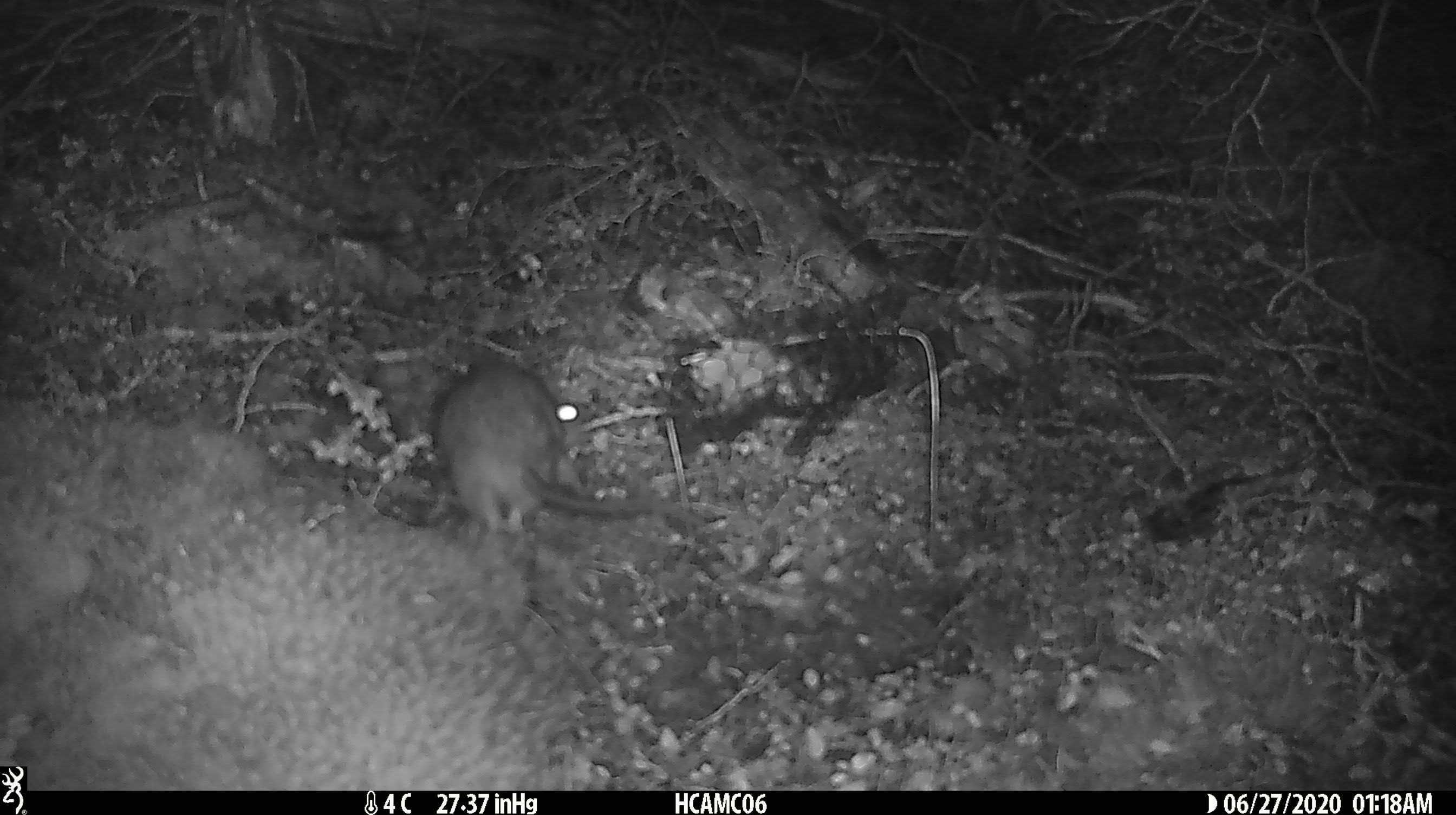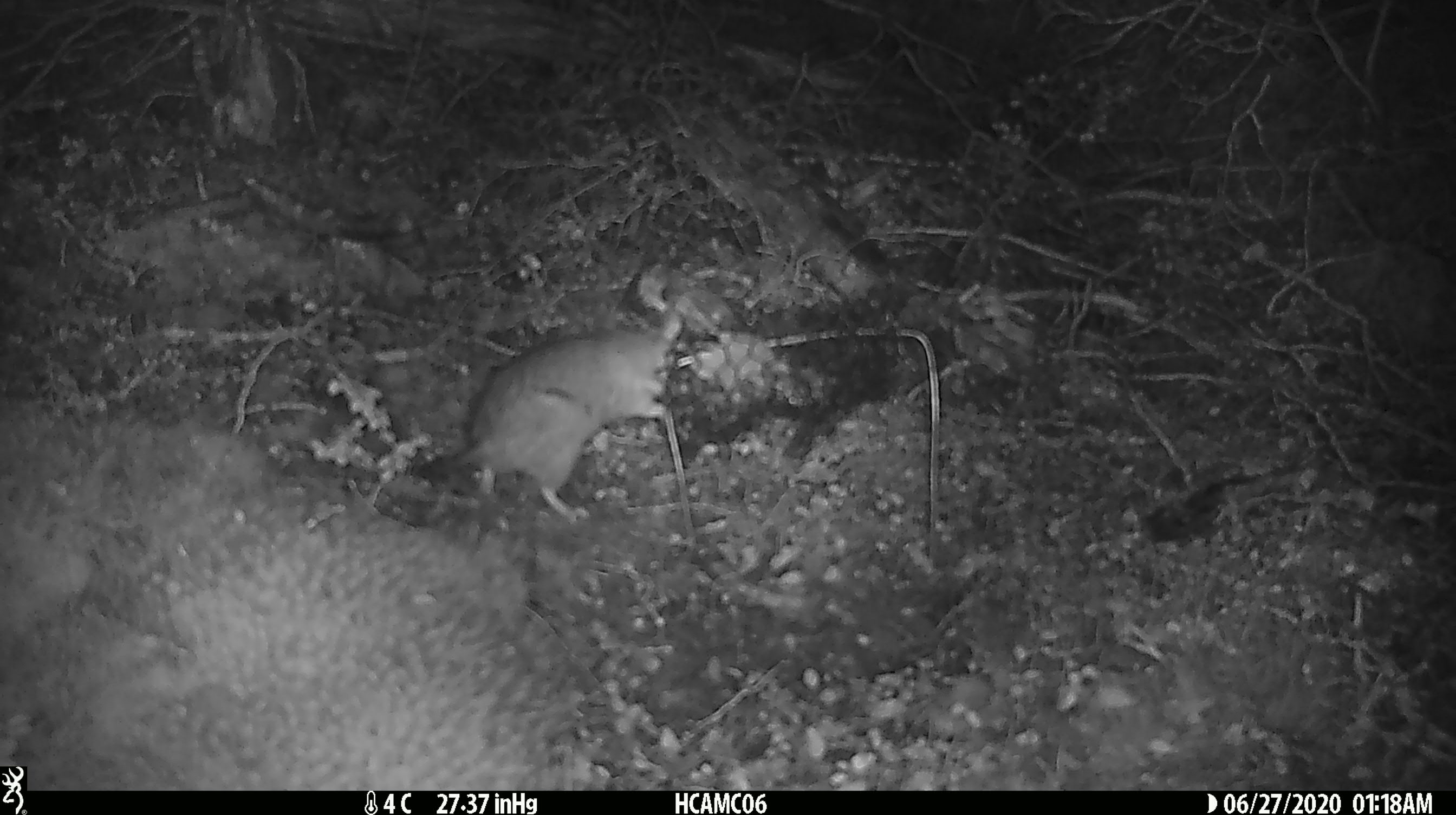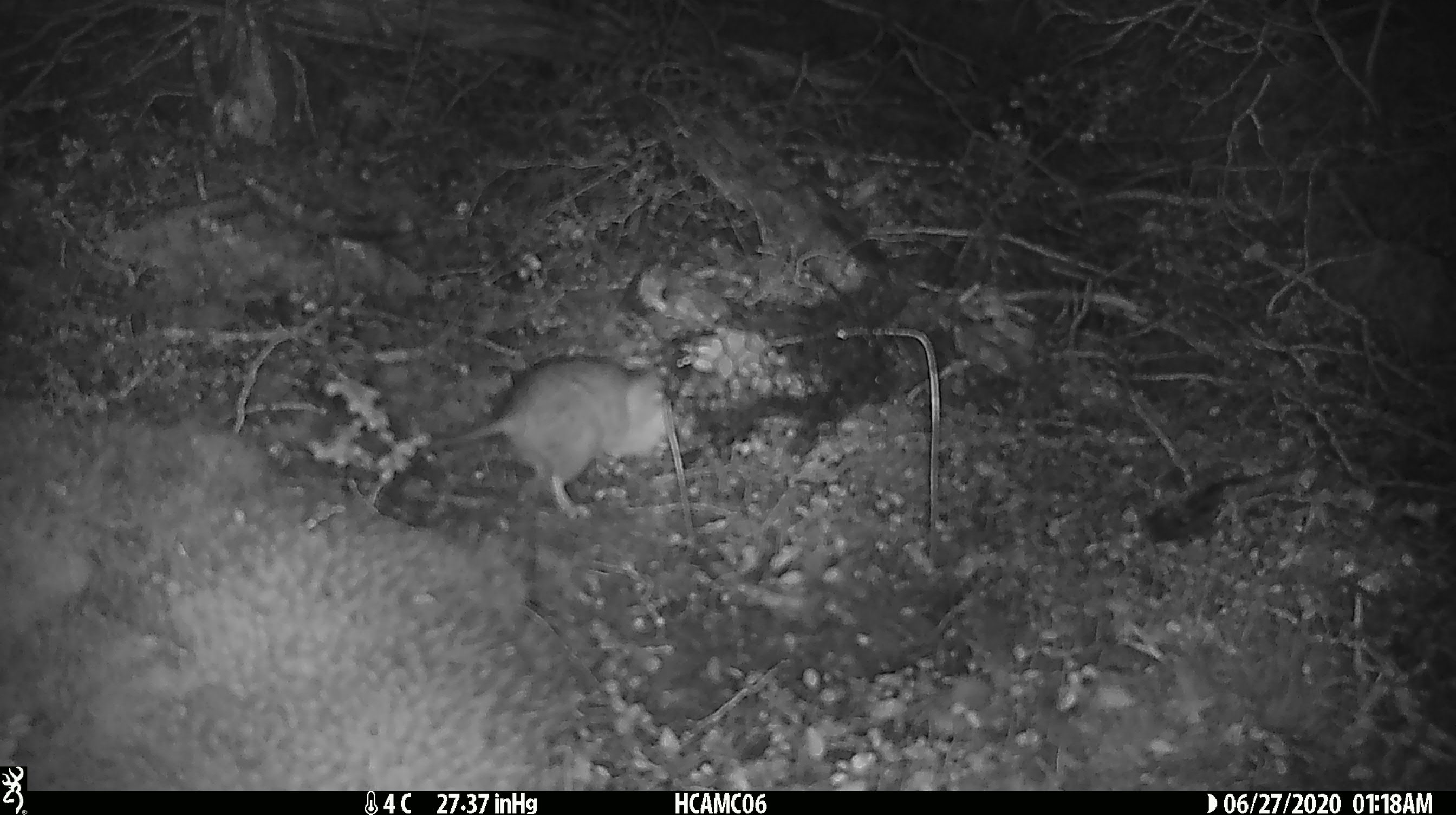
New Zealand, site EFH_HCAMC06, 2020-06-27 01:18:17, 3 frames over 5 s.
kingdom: Animalia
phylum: Chordata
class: Mammalia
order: Rodentia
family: Muridae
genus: Rattus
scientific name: Rattus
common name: rat